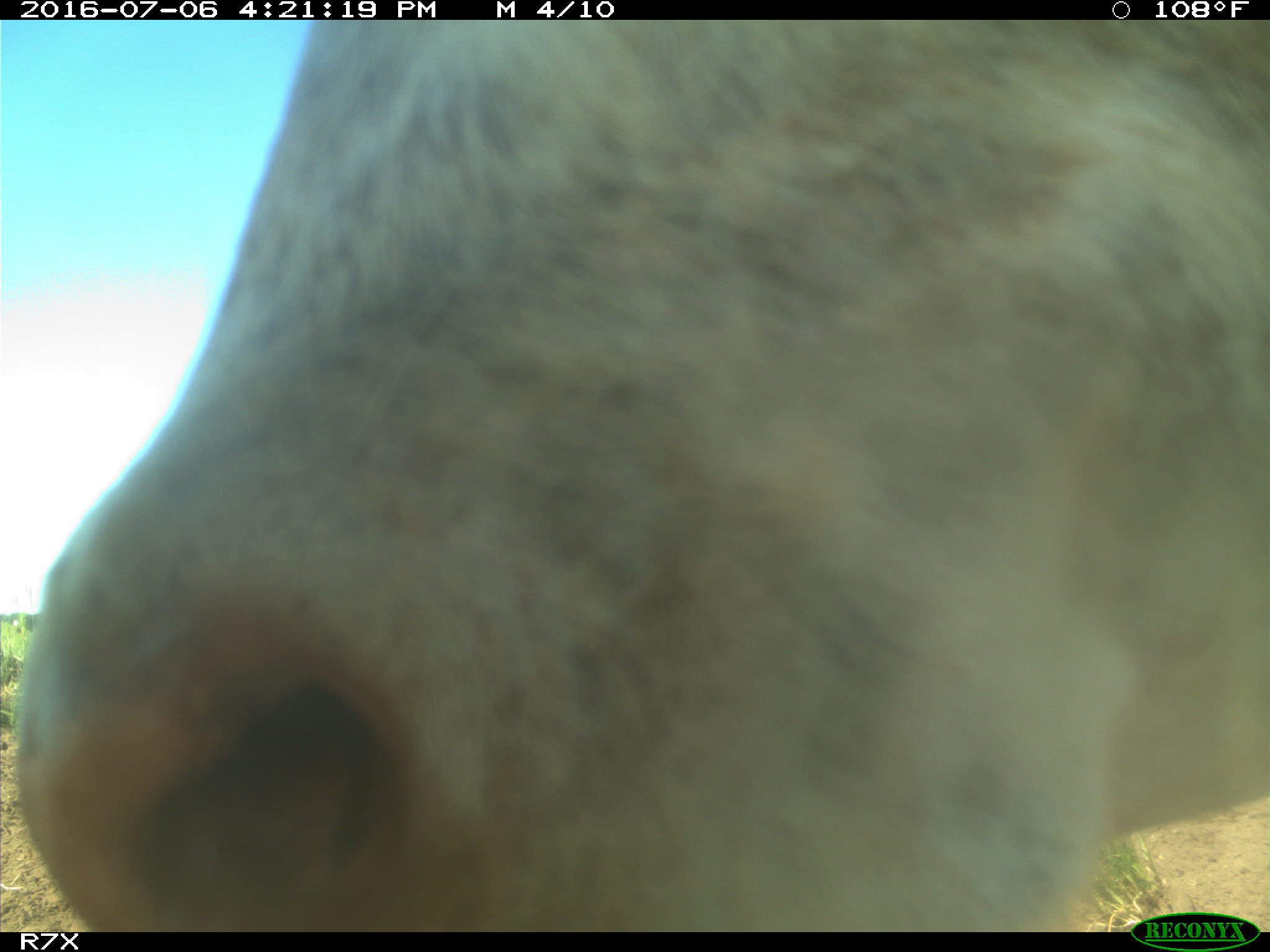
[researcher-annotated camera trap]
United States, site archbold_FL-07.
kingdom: Animalia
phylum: Chordata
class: Mammalia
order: Artiodactyla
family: Bovidae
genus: Bos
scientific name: Bos taurus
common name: domestic cow